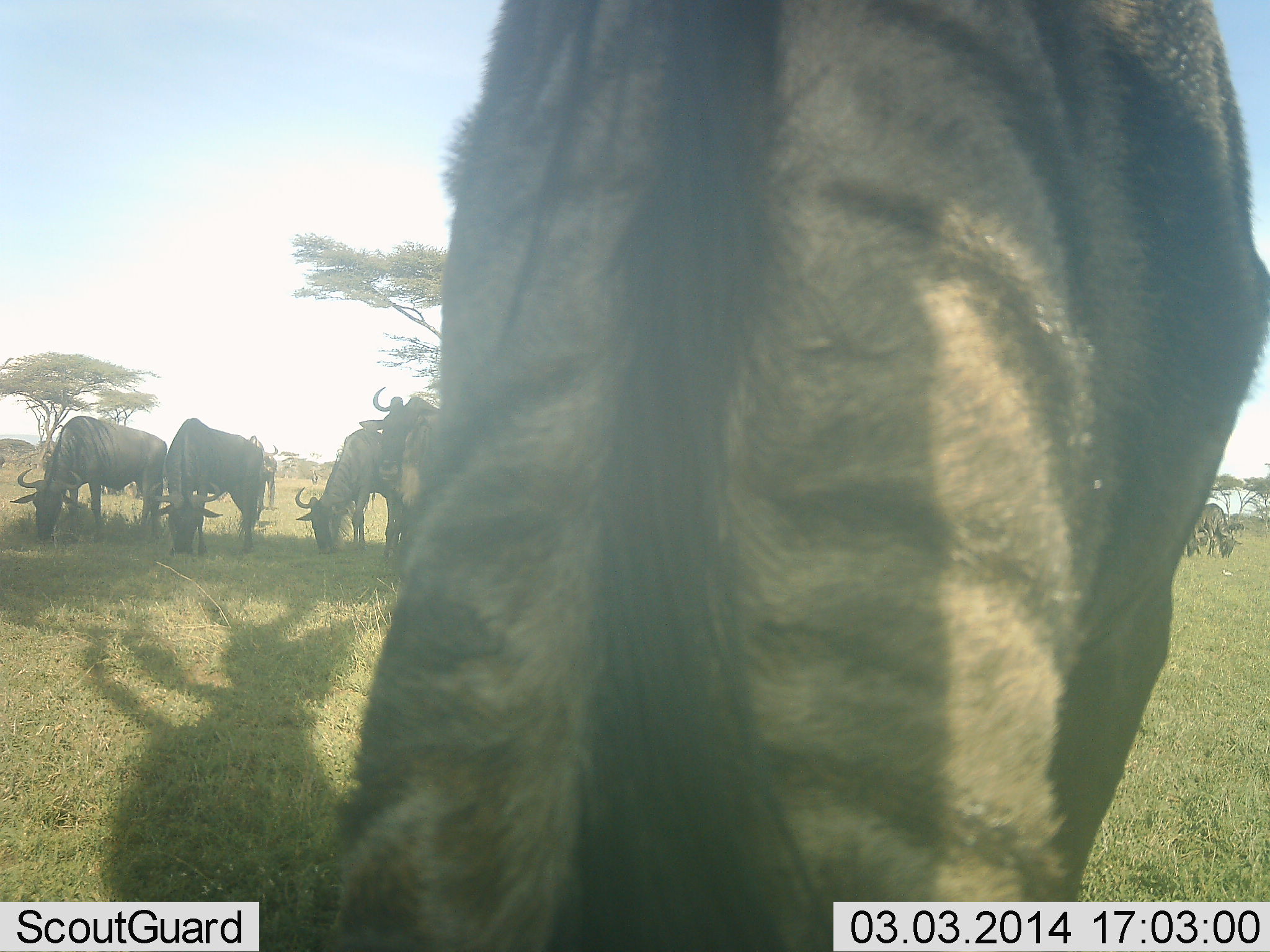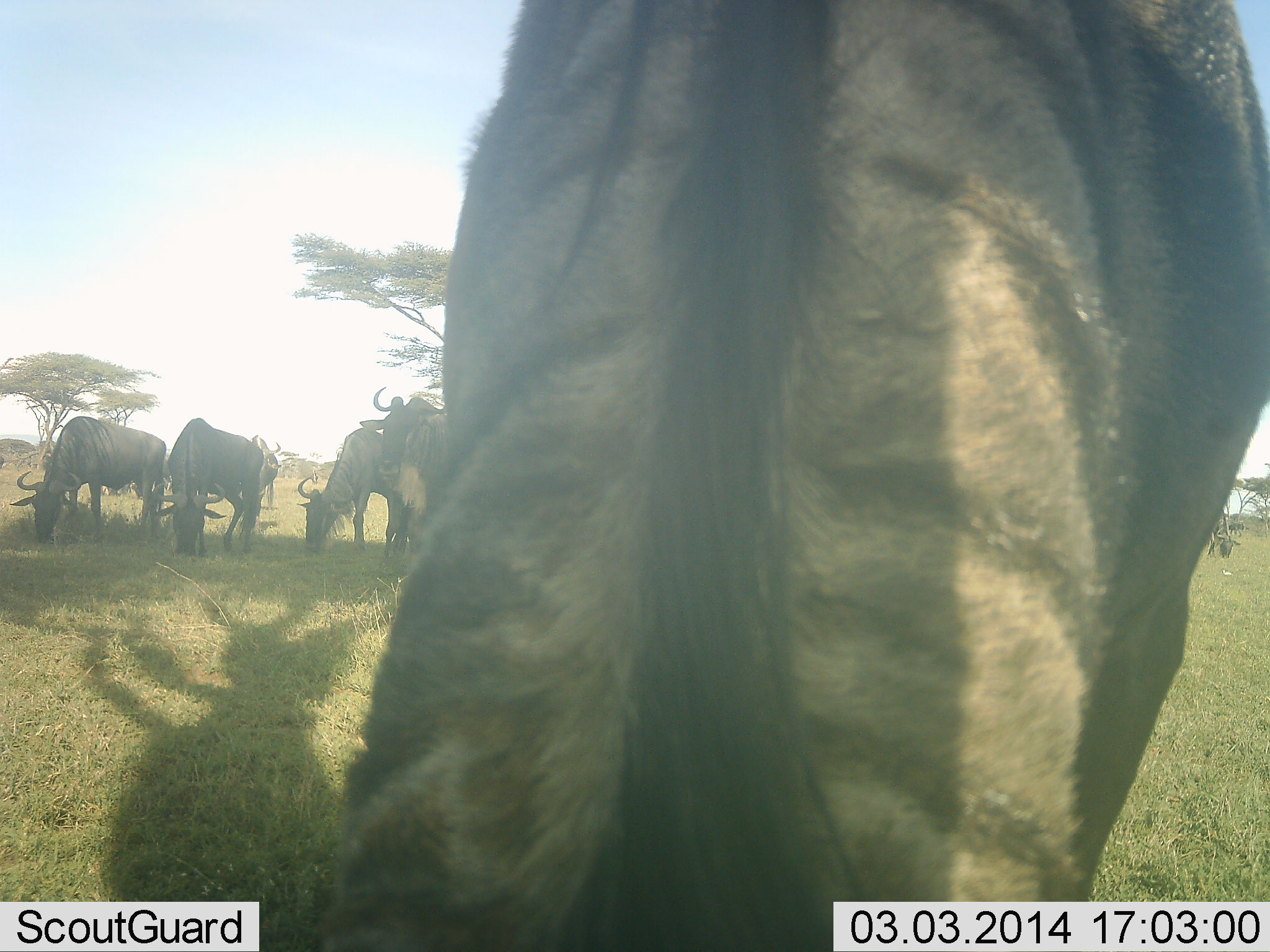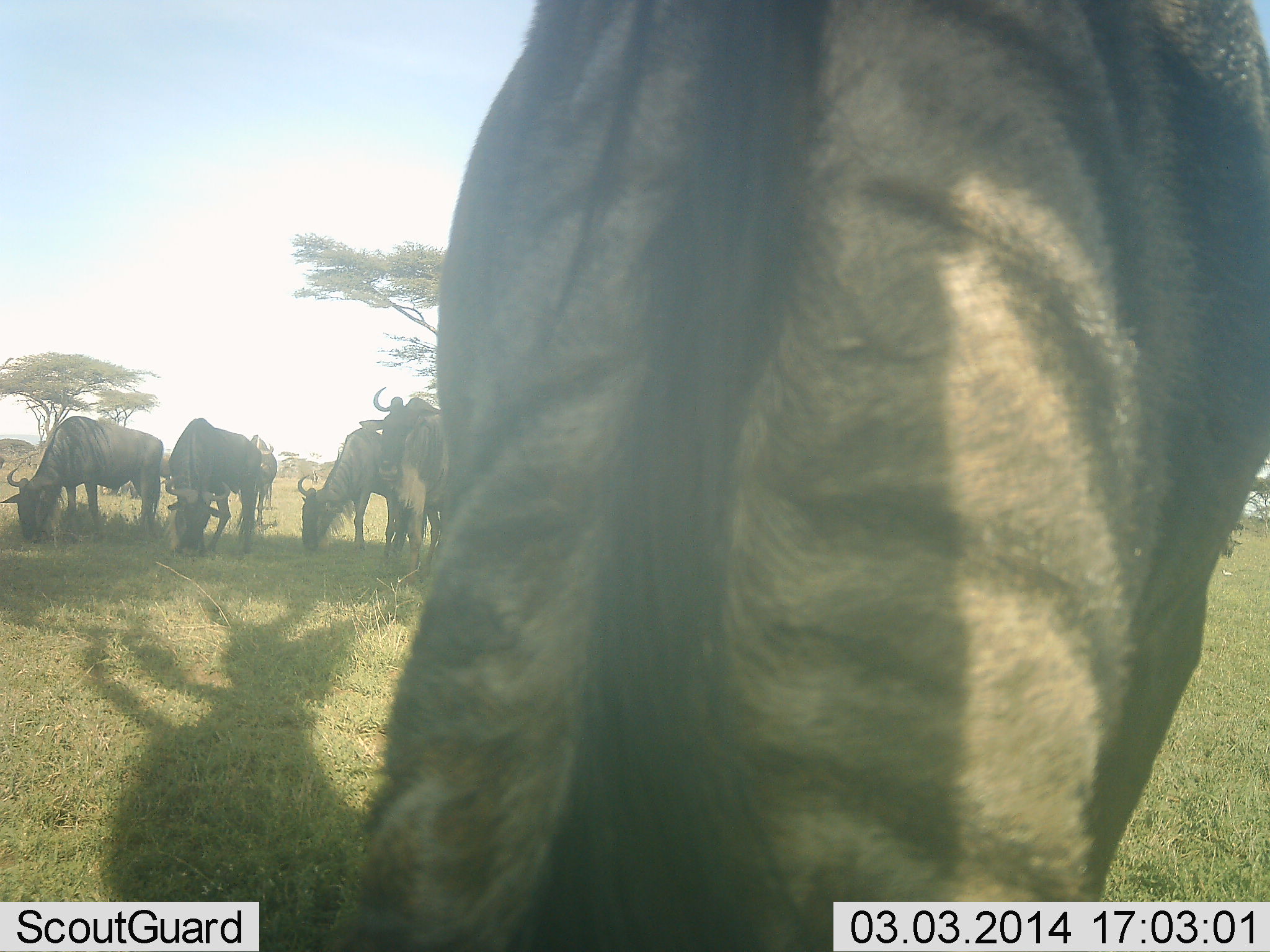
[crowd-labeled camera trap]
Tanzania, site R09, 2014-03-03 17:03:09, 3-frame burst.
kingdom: Animalia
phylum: Chordata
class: Mammalia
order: Artiodactyla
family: Bovidae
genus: Connochaetes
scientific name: Connochaetes taurinus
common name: blue wildebeest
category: wildebeest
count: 6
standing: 30%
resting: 10%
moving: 0%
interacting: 0%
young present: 0%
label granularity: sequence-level